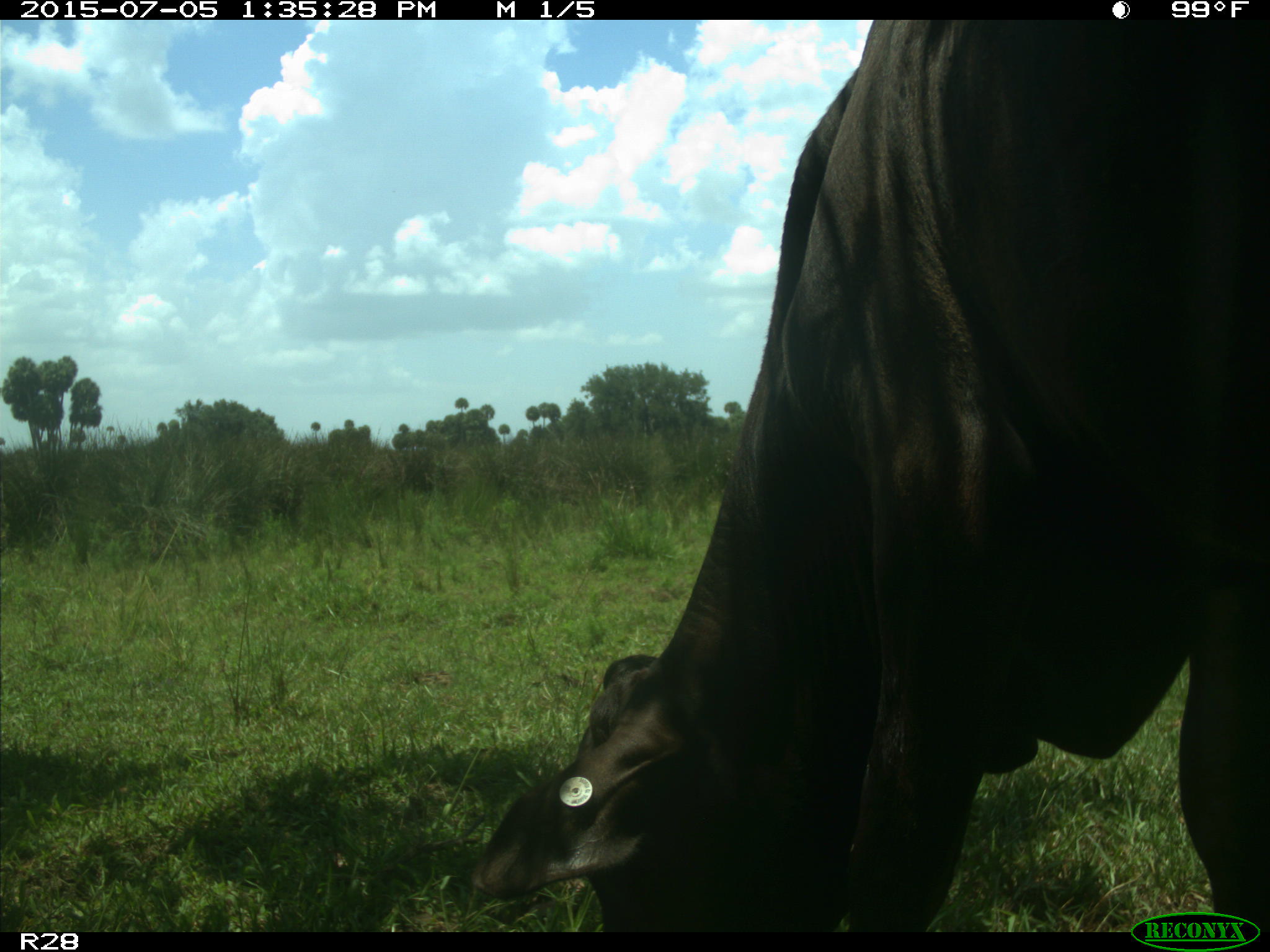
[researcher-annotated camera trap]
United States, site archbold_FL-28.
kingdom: Animalia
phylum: Chordata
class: Mammalia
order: Artiodactyla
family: Bovidae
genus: Bos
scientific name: Bos taurus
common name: domestic cow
Bos taurus (domestic cow).